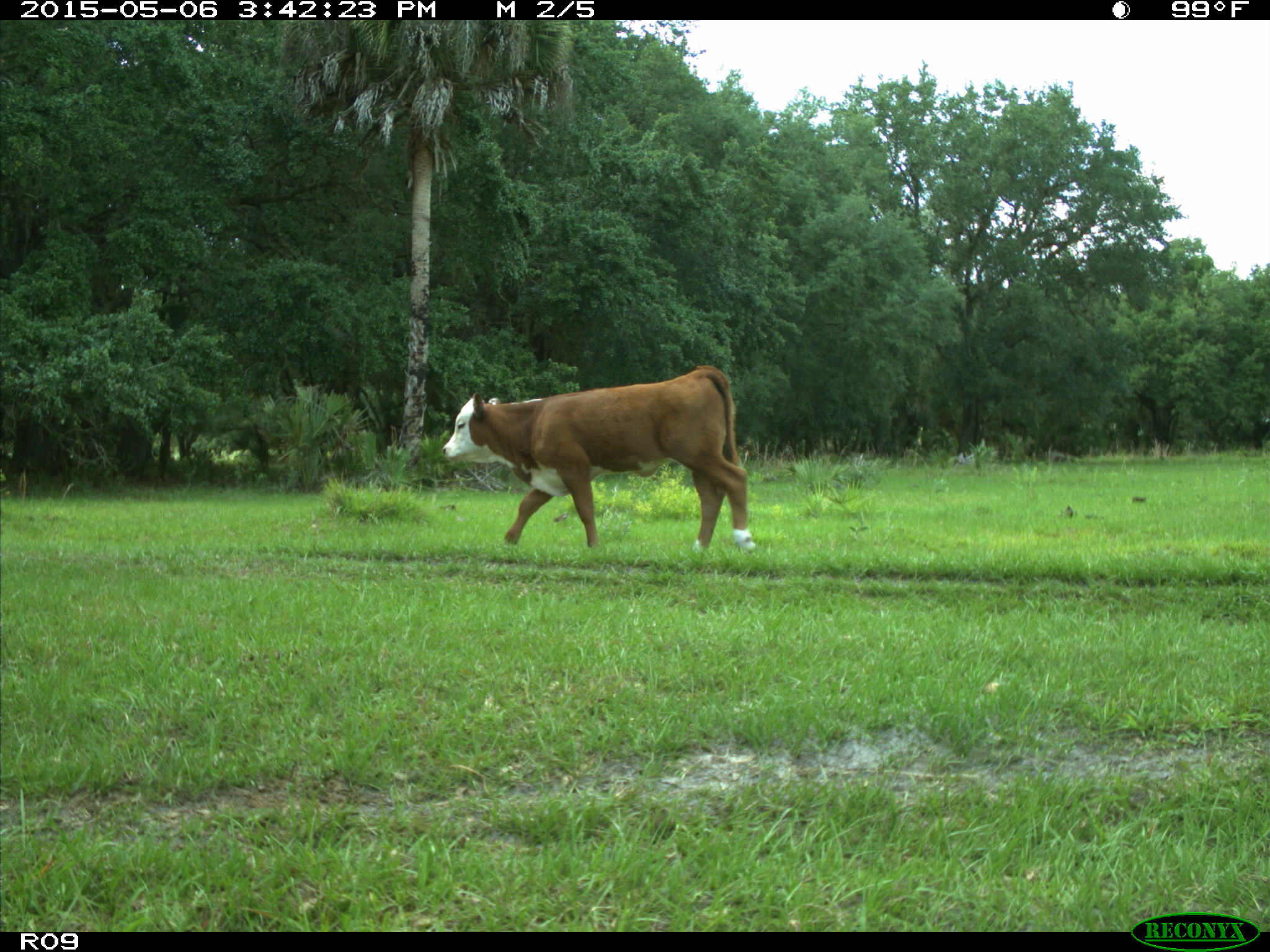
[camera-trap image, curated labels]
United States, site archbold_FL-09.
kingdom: Animalia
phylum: Chordata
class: Mammalia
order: Artiodactyla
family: Bovidae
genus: Bos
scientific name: Bos taurus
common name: domestic cow